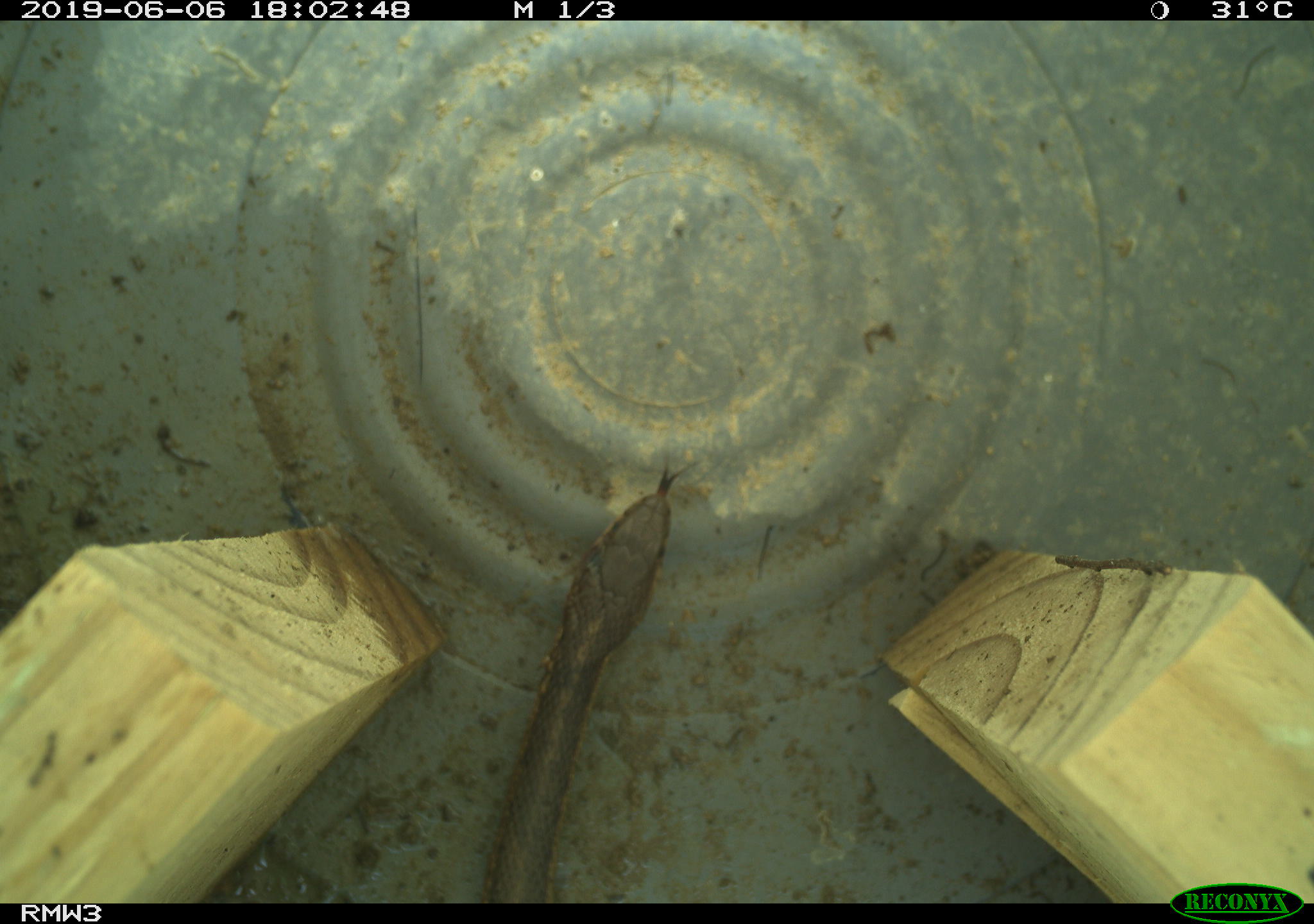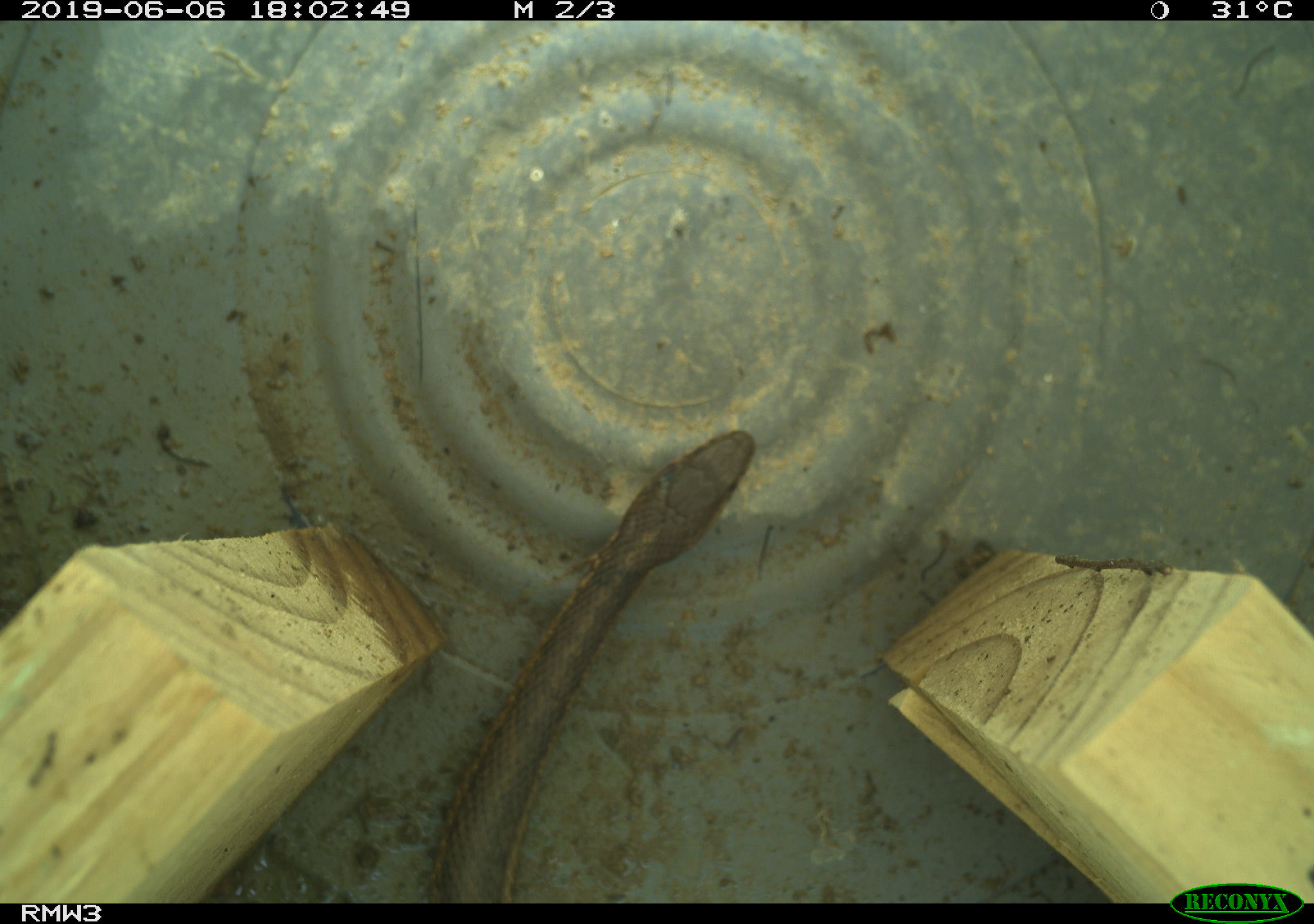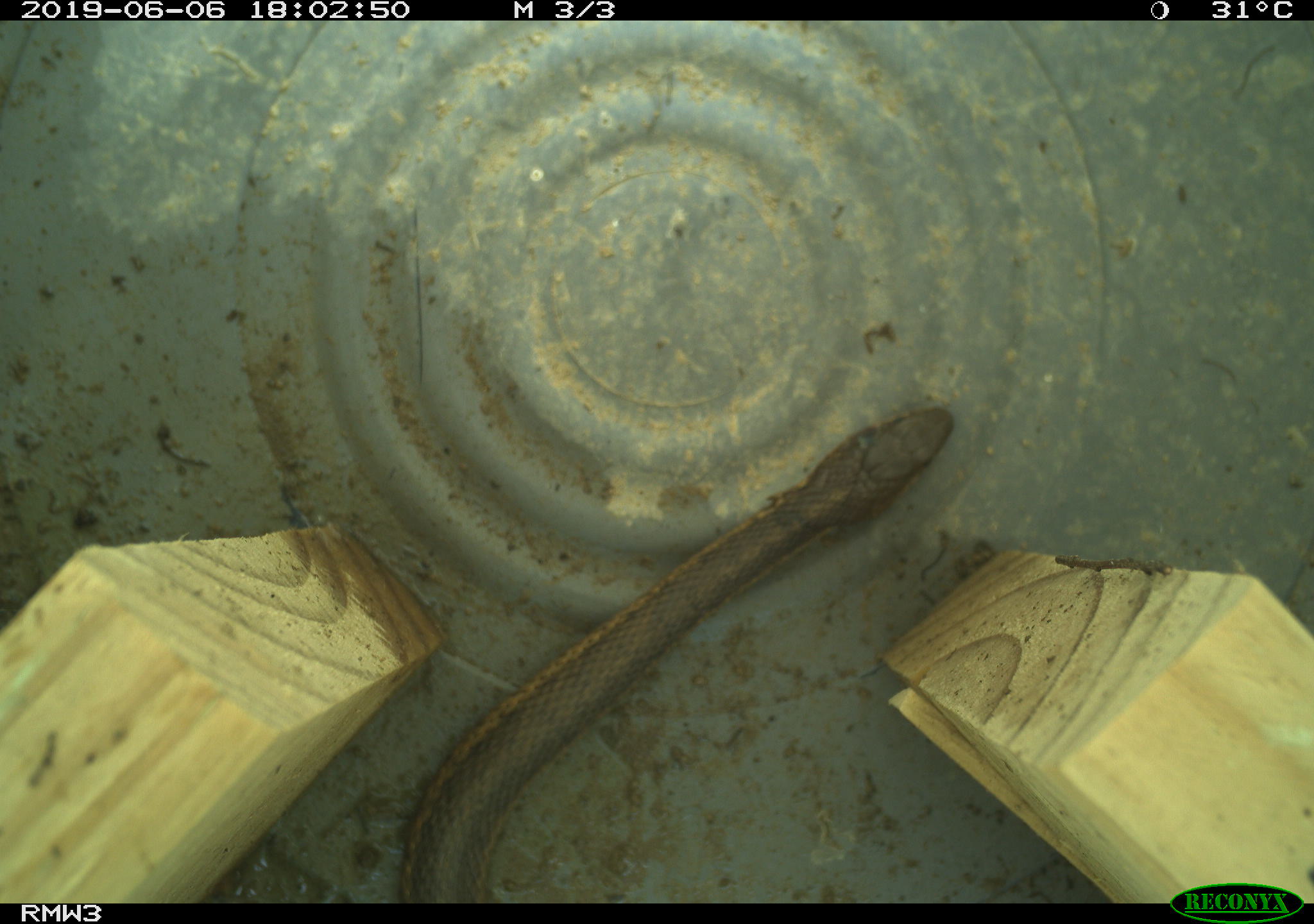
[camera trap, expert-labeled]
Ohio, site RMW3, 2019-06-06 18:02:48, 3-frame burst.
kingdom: Animalia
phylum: Chordata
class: Reptilia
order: Squamata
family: Colubridae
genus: Thamnophis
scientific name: Thamnophis sirtalis sirtalis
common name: eastern gartersnake